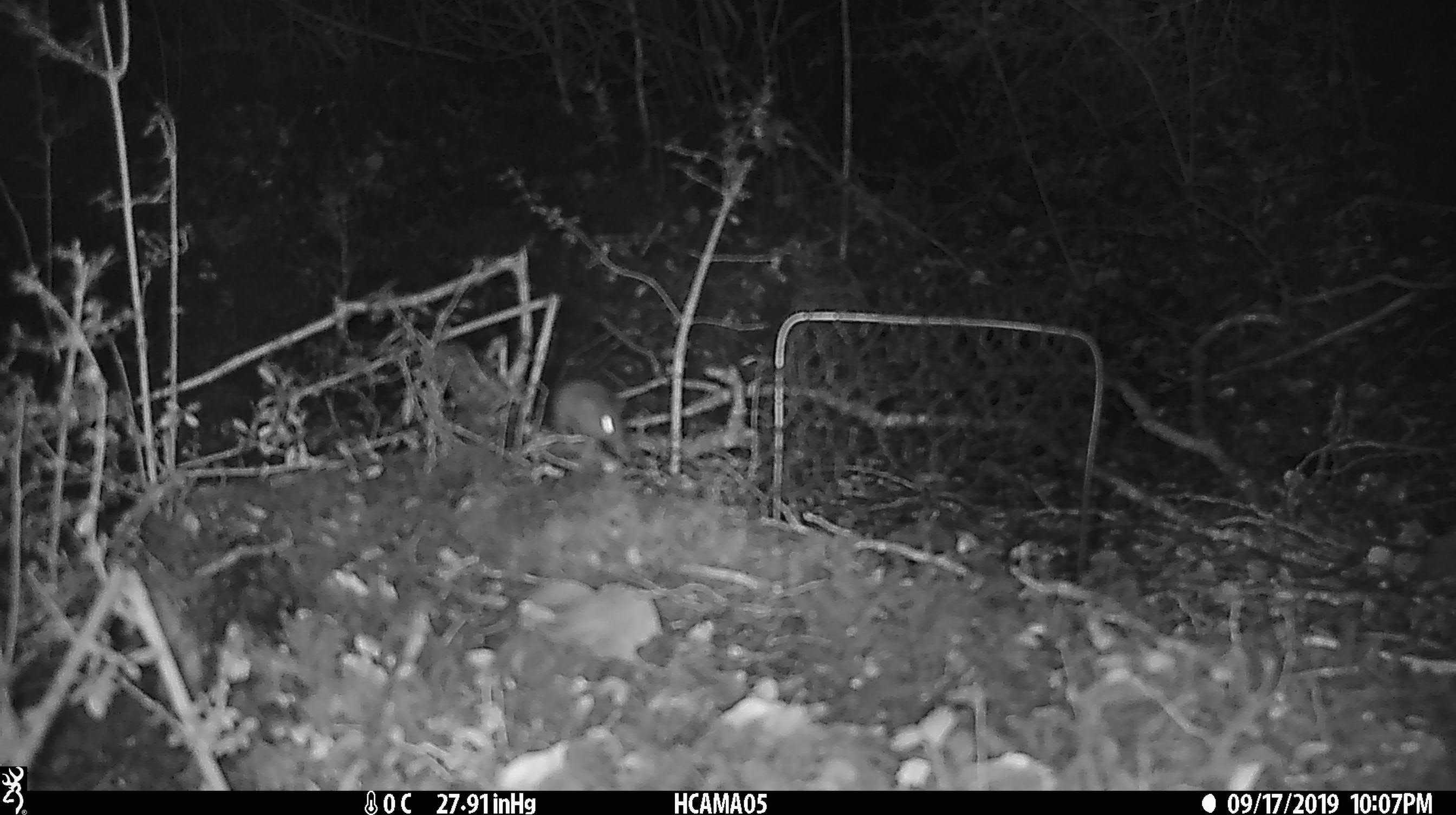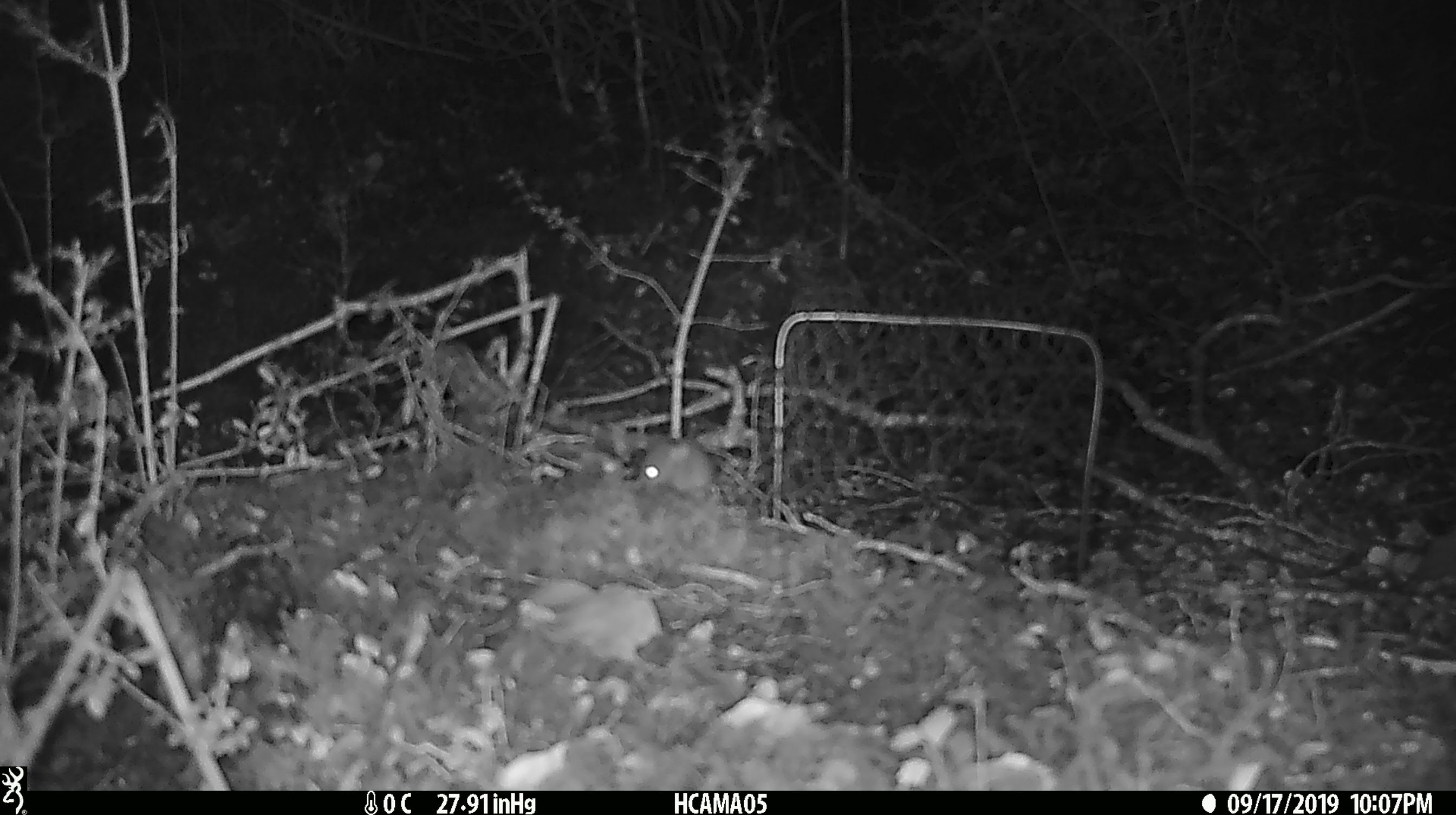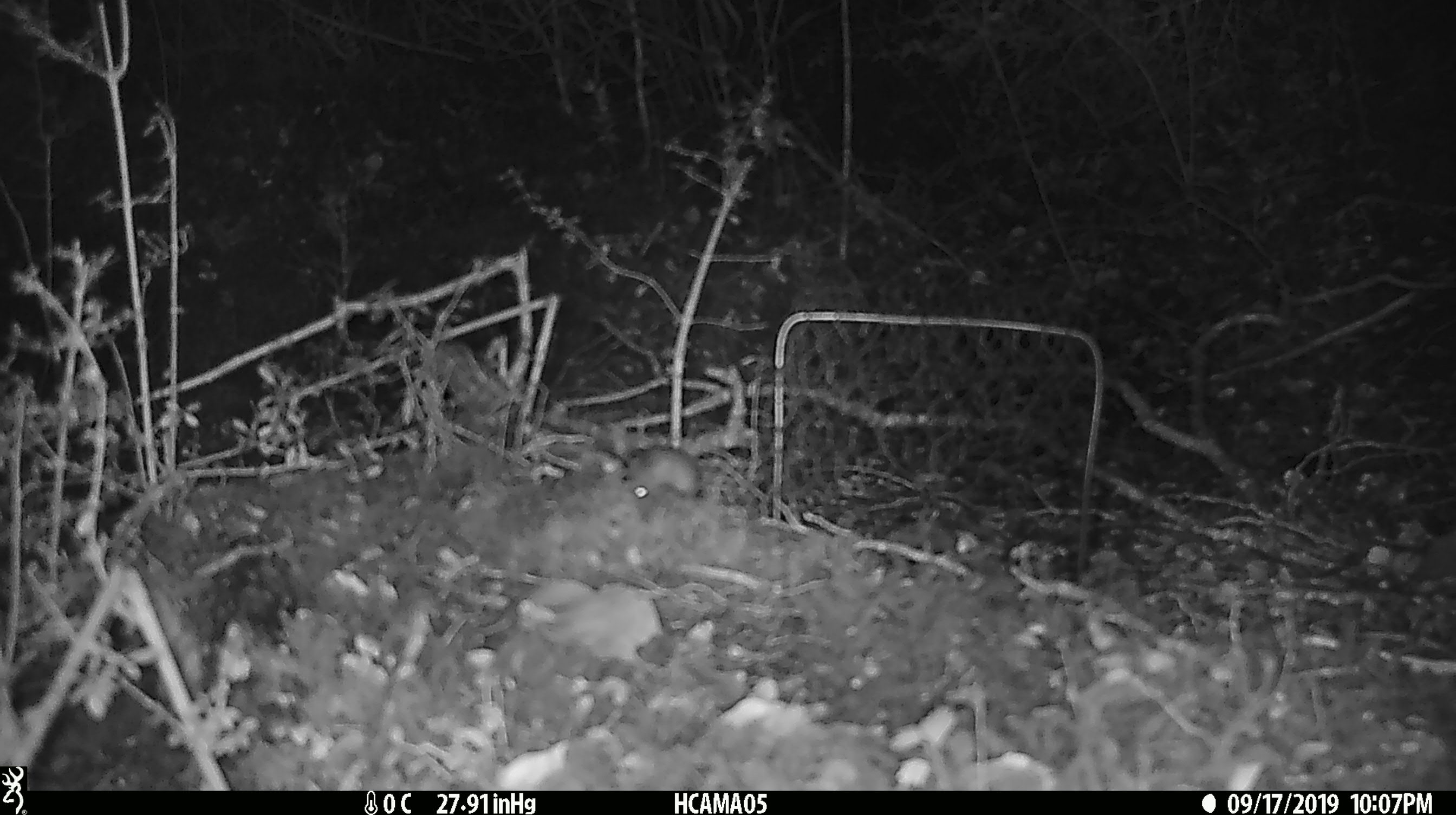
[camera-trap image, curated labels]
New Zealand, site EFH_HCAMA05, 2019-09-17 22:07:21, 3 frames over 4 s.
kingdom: Animalia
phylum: Chordata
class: Mammalia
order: Rodentia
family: Muridae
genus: Mus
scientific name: Mus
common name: mouse